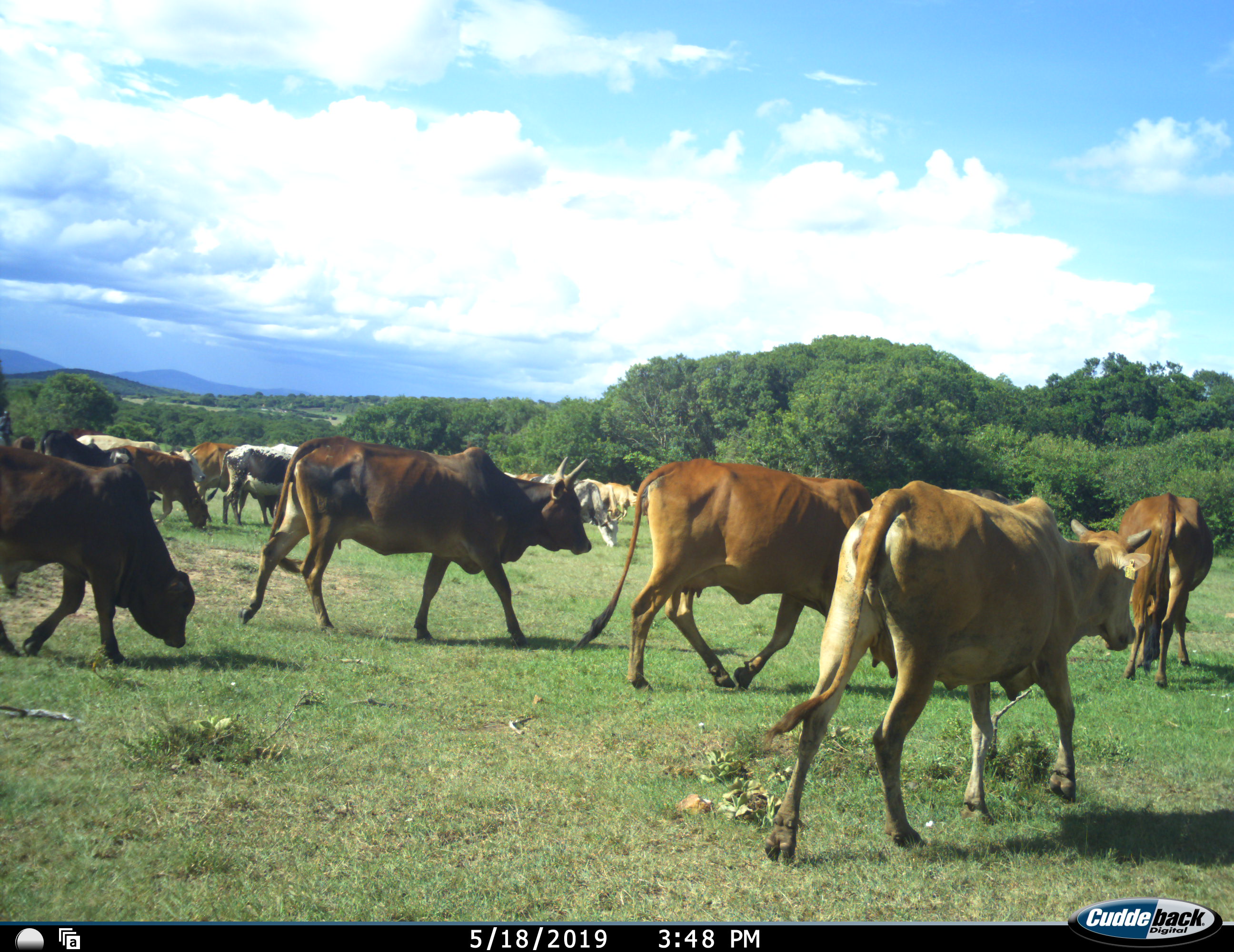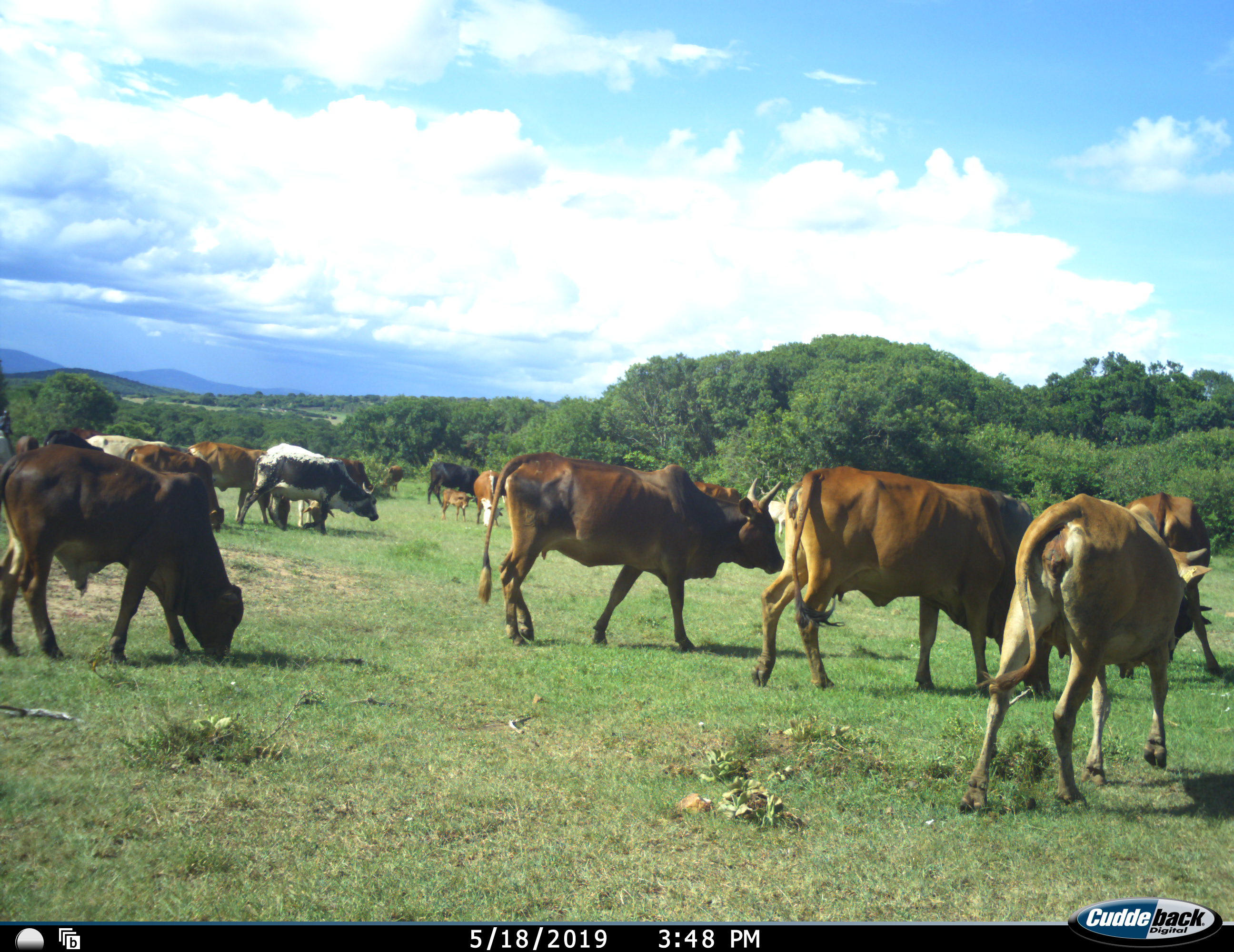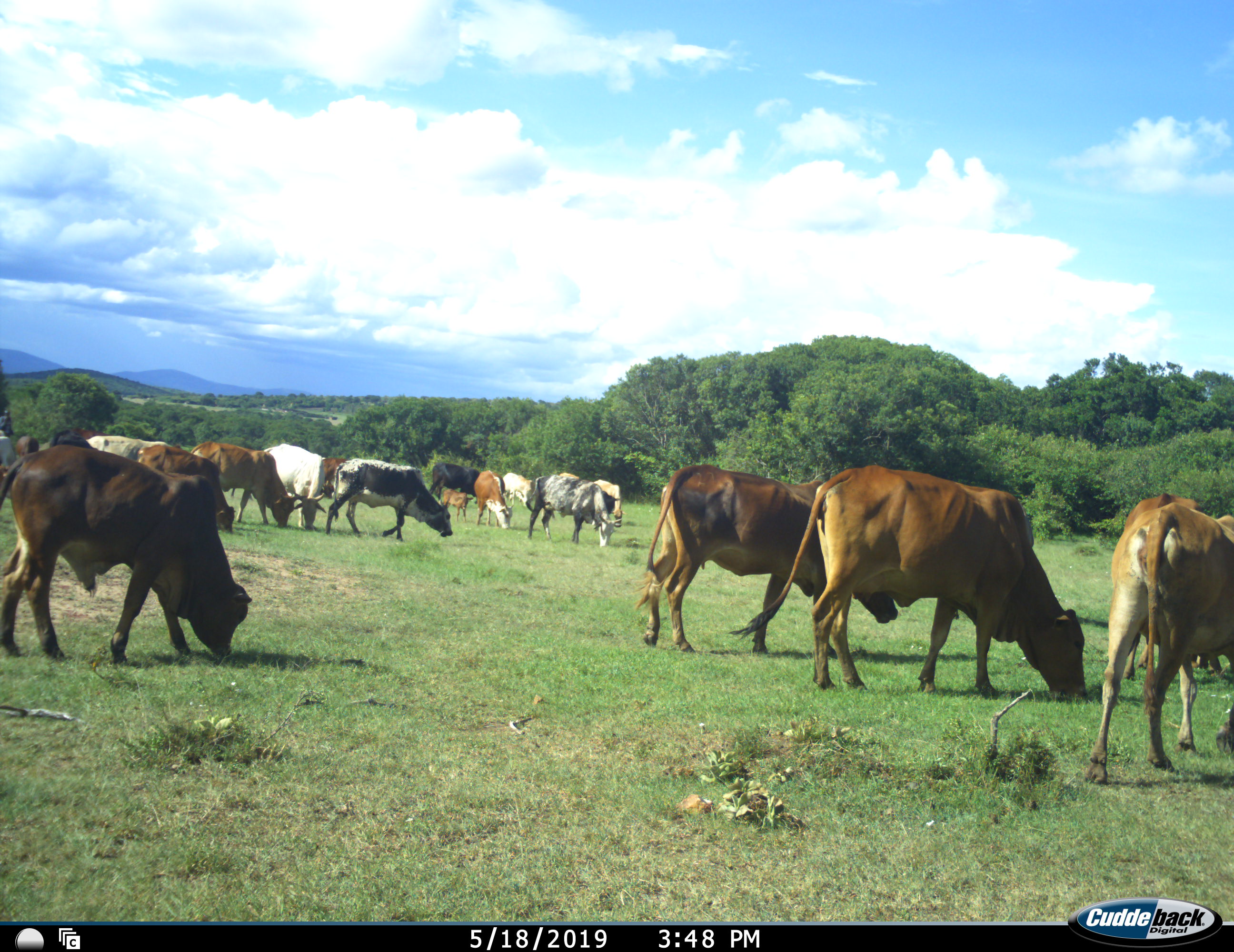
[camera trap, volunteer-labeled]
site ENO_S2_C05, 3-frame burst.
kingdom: Animalia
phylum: Chordata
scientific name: Vertebrata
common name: domestic animal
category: domesticanimal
Domesticanimal (domestic animal) (Vertebrata), count 11-50. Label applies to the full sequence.